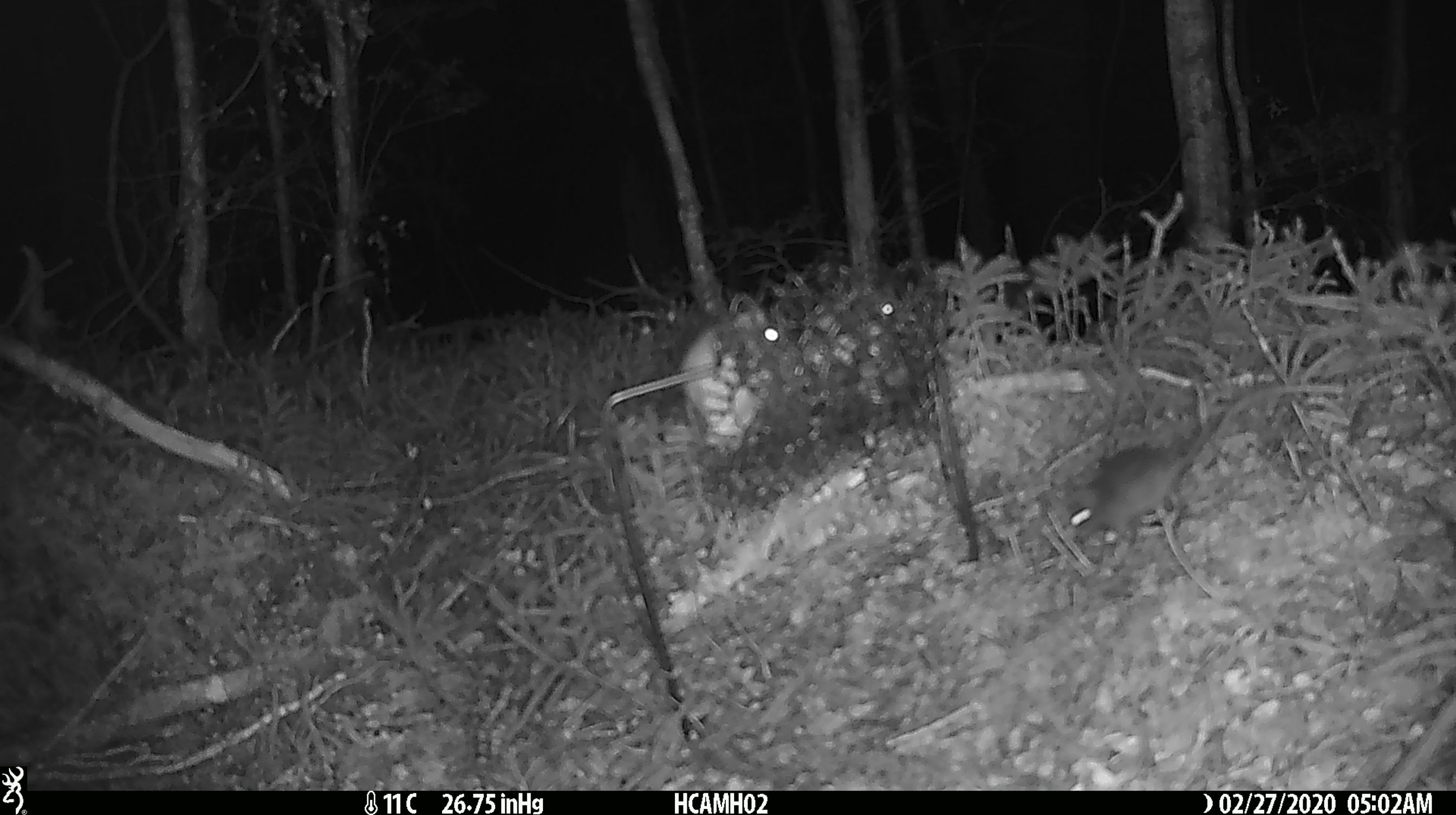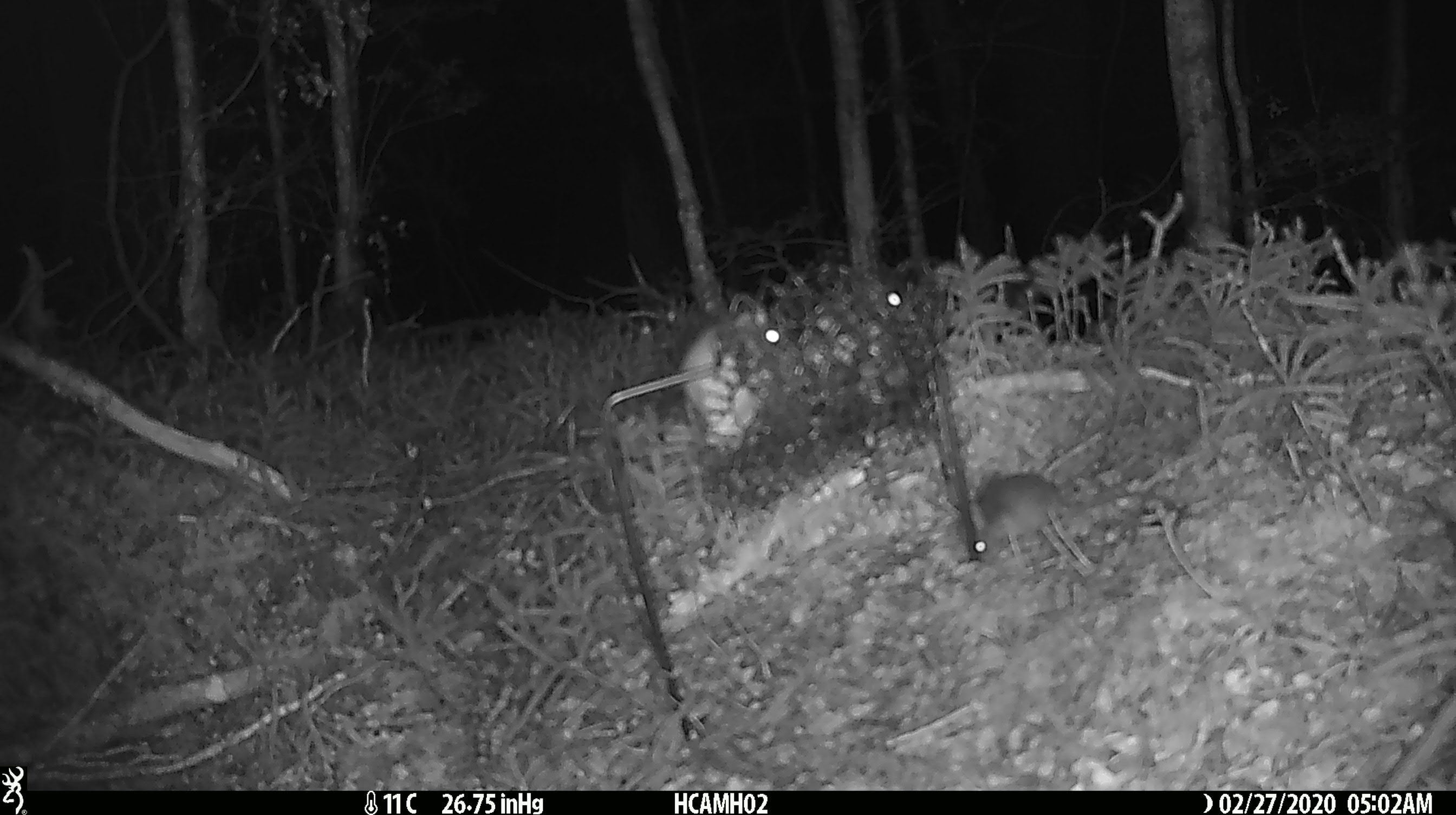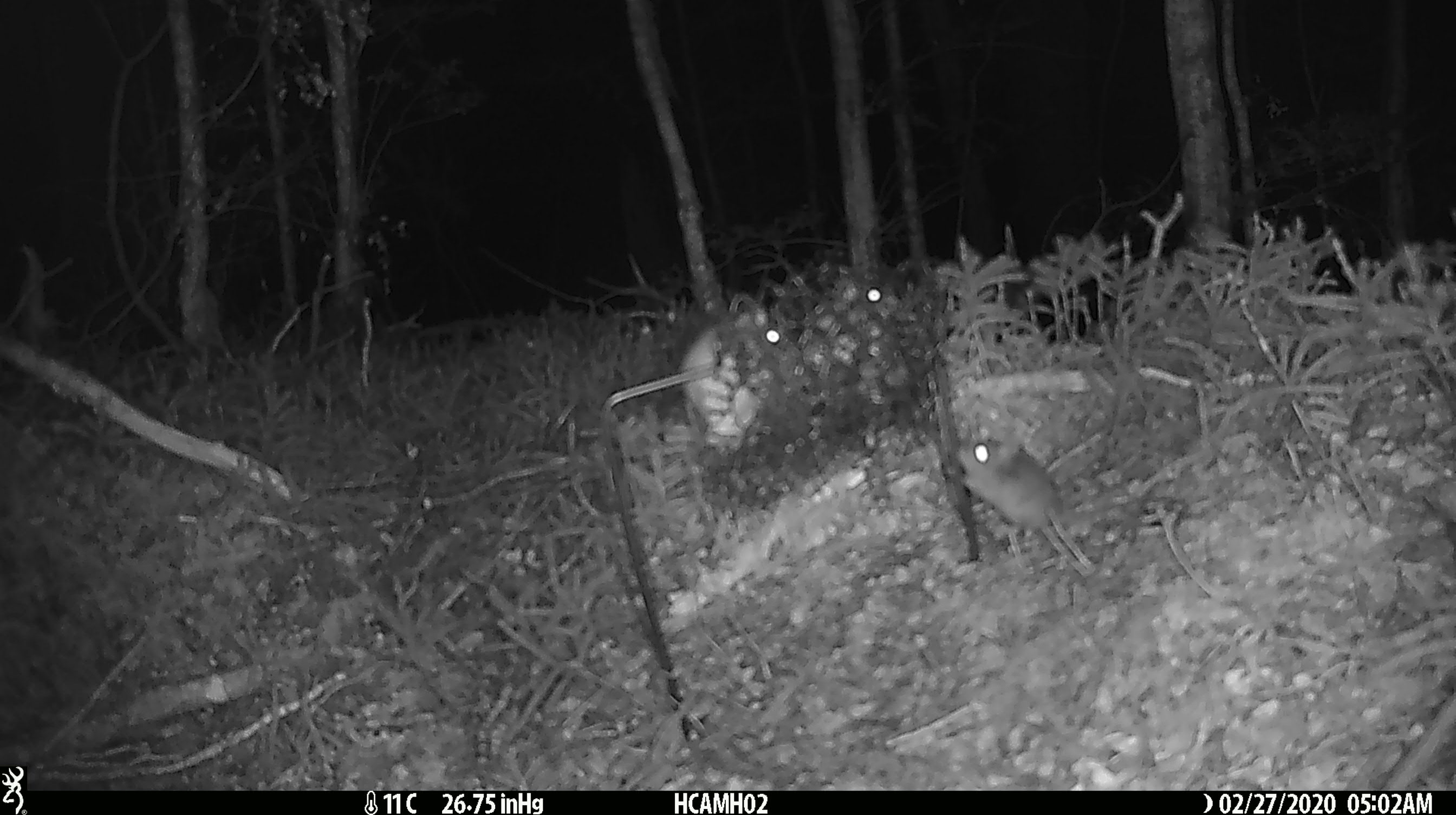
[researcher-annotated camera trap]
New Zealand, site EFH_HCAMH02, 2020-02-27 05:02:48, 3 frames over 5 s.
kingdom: Animalia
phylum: Chordata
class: Mammalia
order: Rodentia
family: Muridae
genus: Mus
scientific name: Mus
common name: mouse